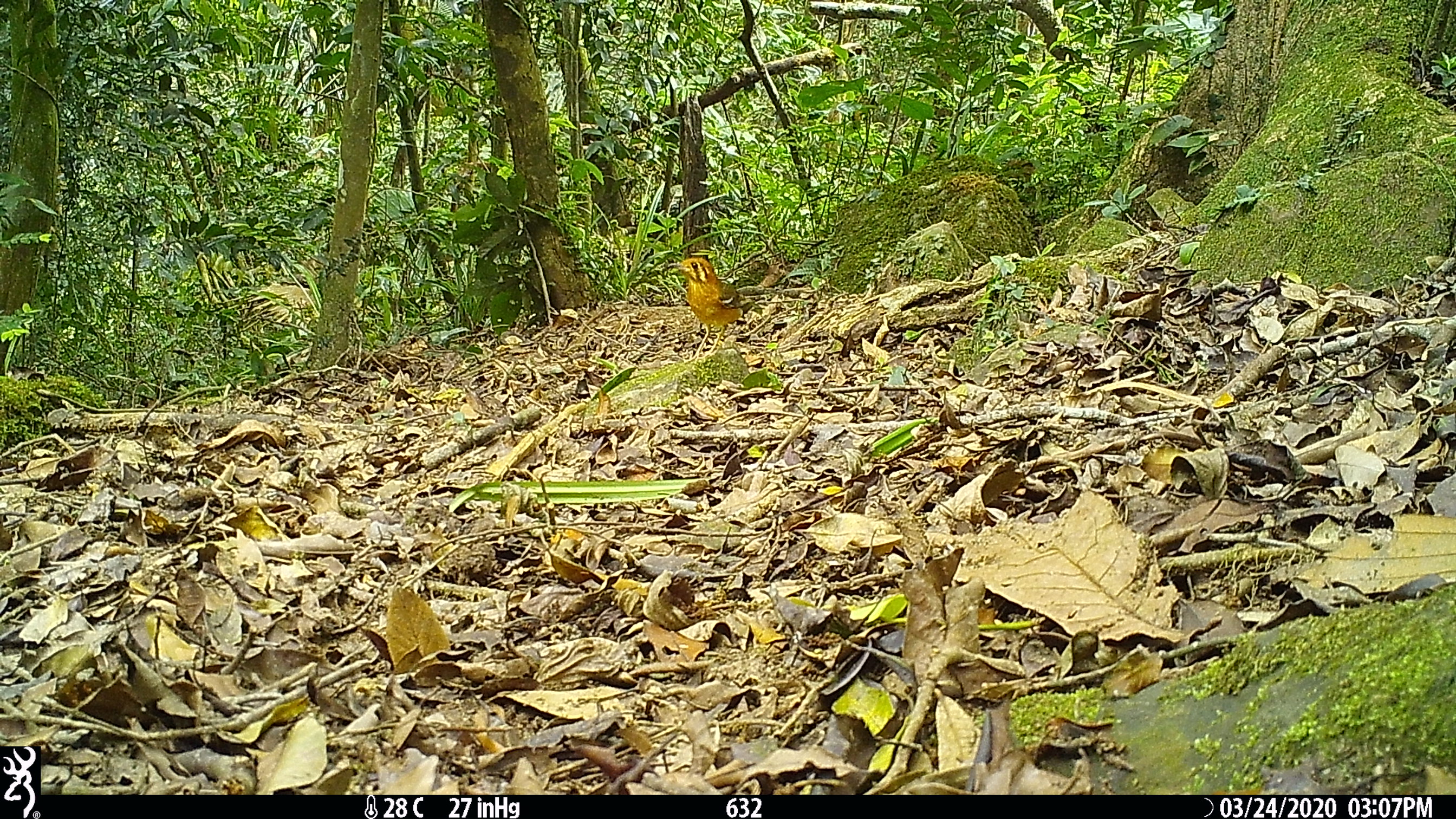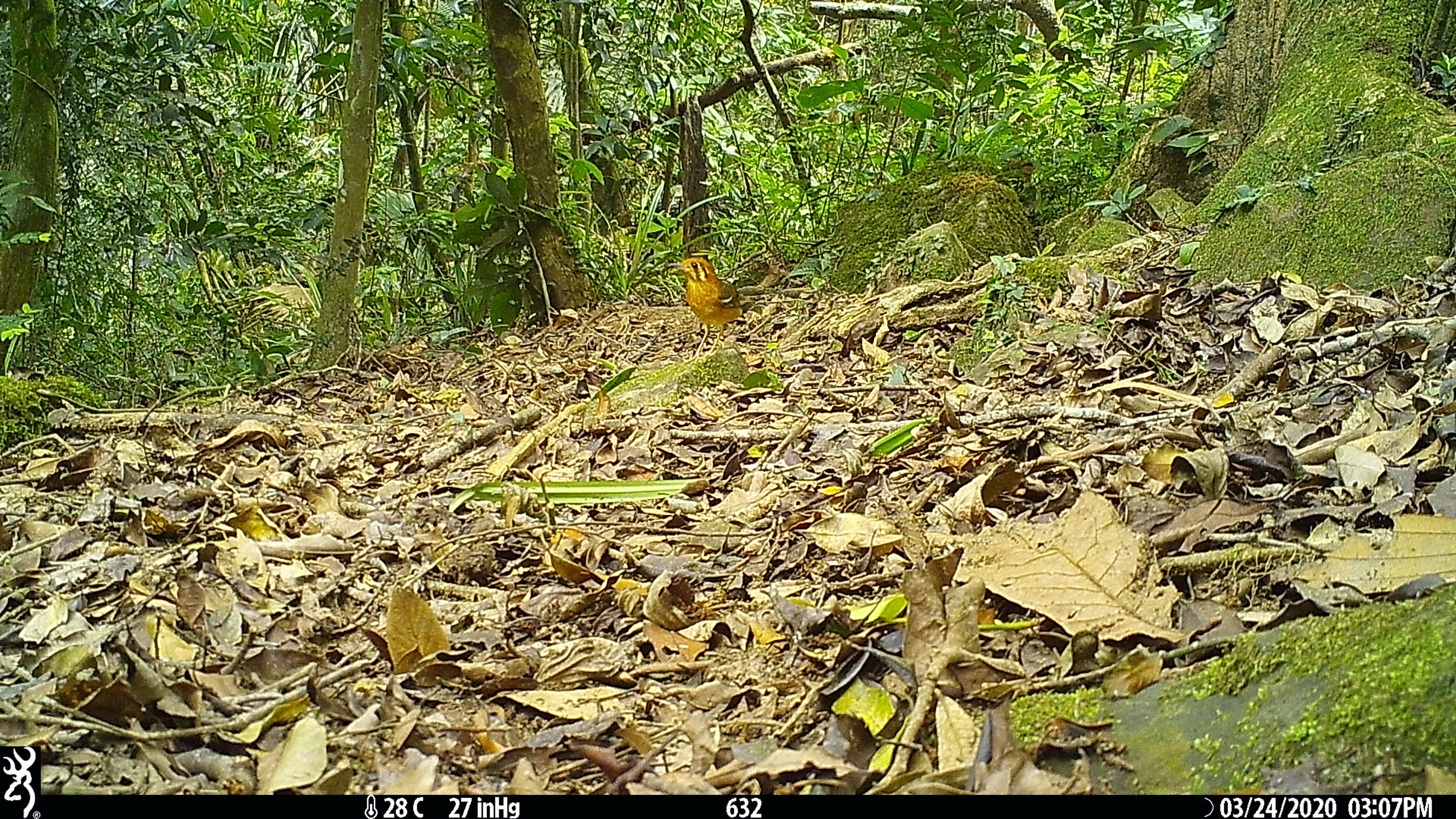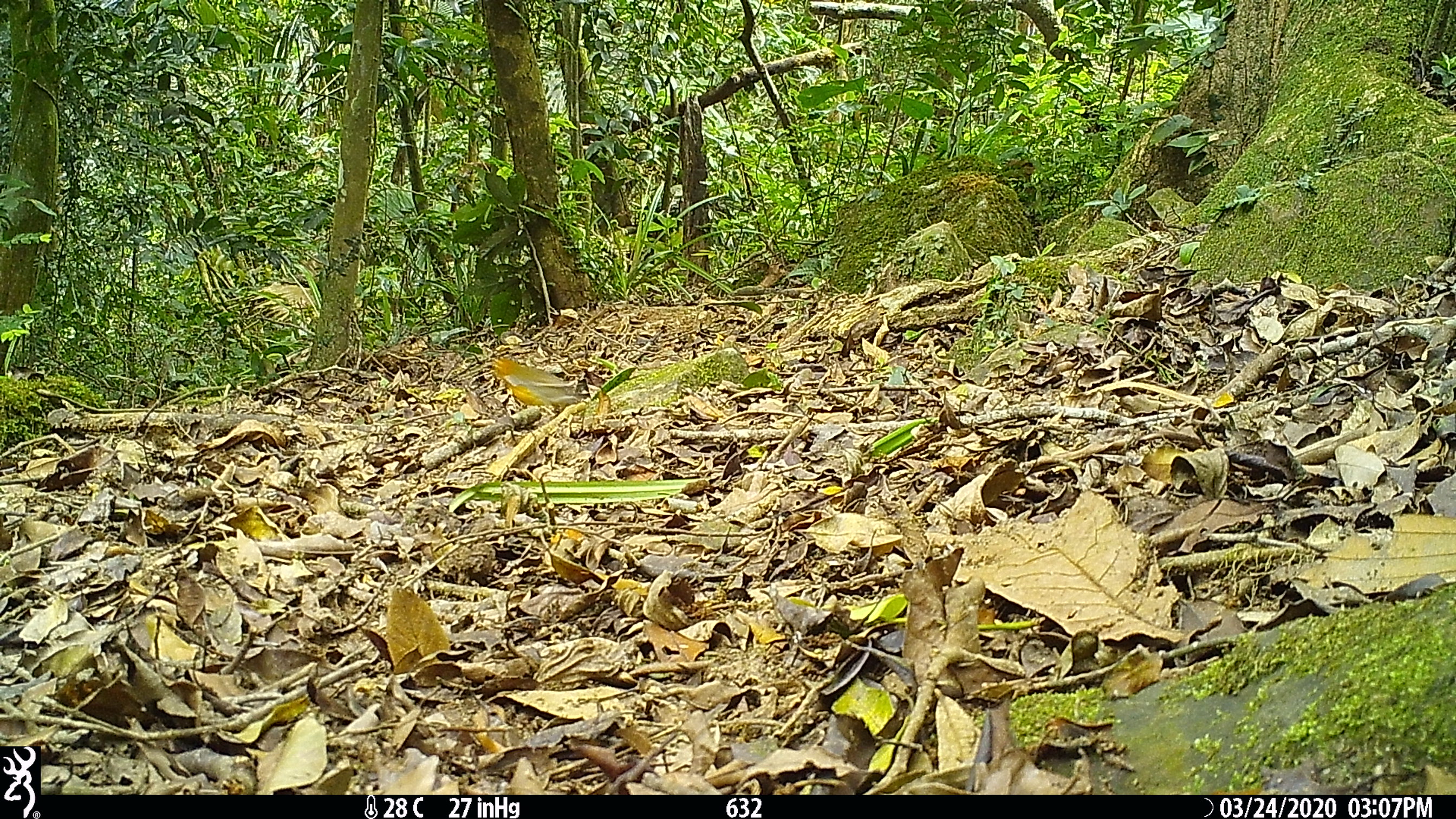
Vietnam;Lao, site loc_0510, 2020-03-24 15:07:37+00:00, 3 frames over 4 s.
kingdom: Animalia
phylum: Chordata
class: Aves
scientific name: Aves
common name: bird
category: unidentified bird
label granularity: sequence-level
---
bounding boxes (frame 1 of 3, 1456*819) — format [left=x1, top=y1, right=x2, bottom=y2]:
unidentified bird: [left=667, top=256, right=766, bottom=363]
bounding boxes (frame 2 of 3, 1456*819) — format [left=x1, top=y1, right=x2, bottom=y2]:
unidentified bird: [left=667, top=256, right=765, bottom=364]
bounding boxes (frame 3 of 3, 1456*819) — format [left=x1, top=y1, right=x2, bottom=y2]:
unidentified bird: [left=492, top=358, right=582, bottom=407]